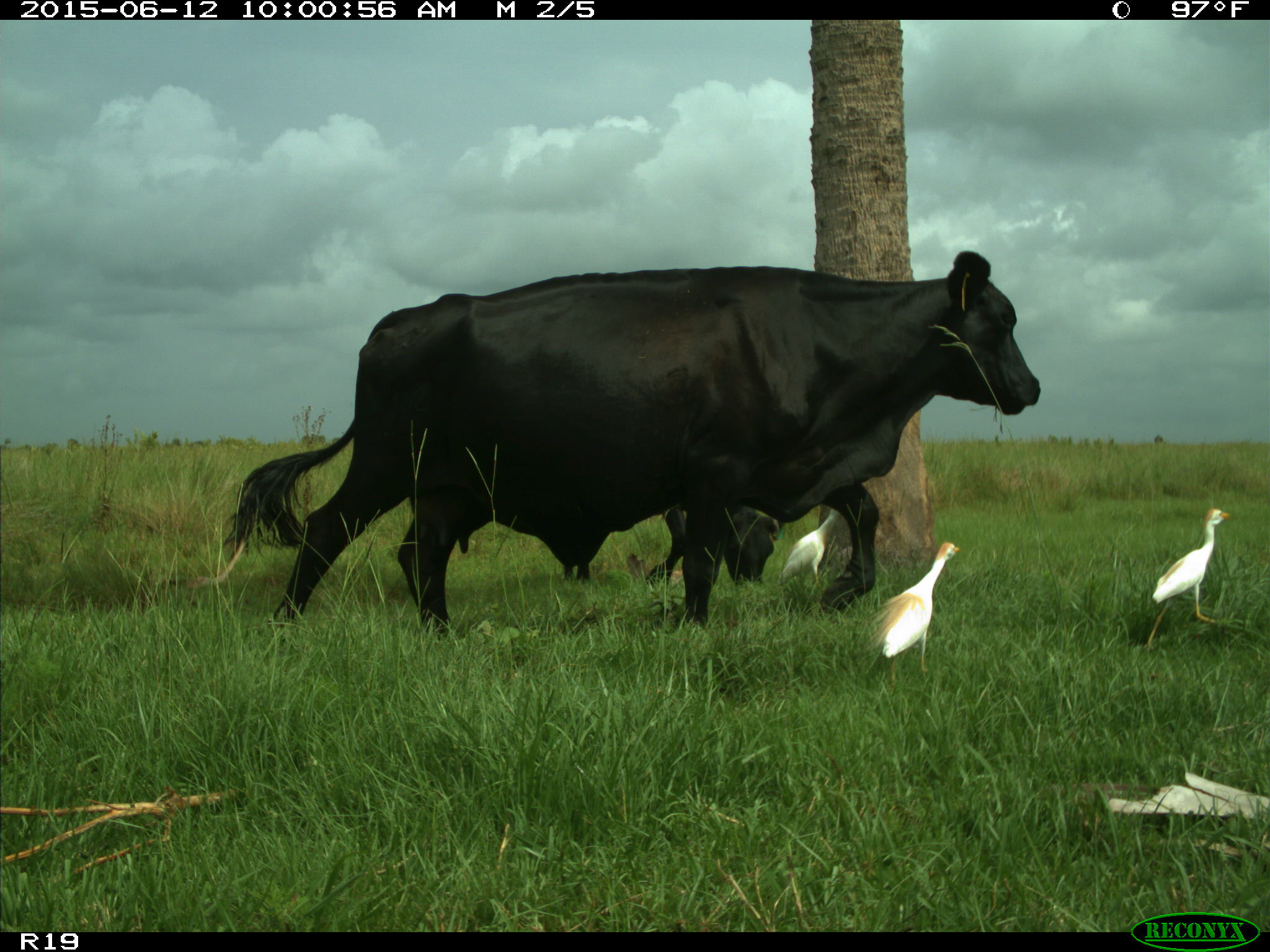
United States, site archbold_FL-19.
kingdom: Animalia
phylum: Chordata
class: Mammalia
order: Artiodactyla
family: Bovidae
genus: Bos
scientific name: Bos taurus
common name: domestic cow